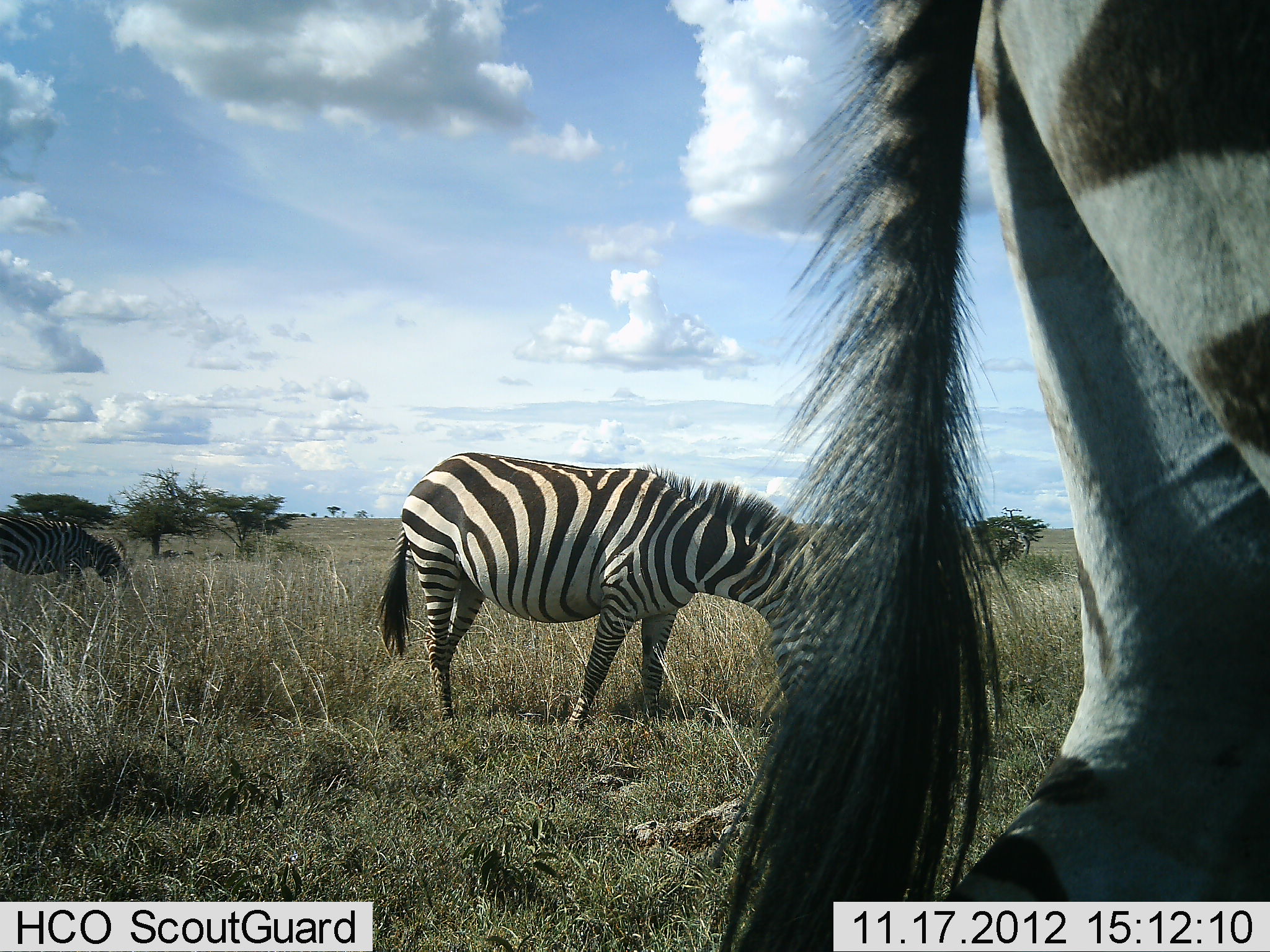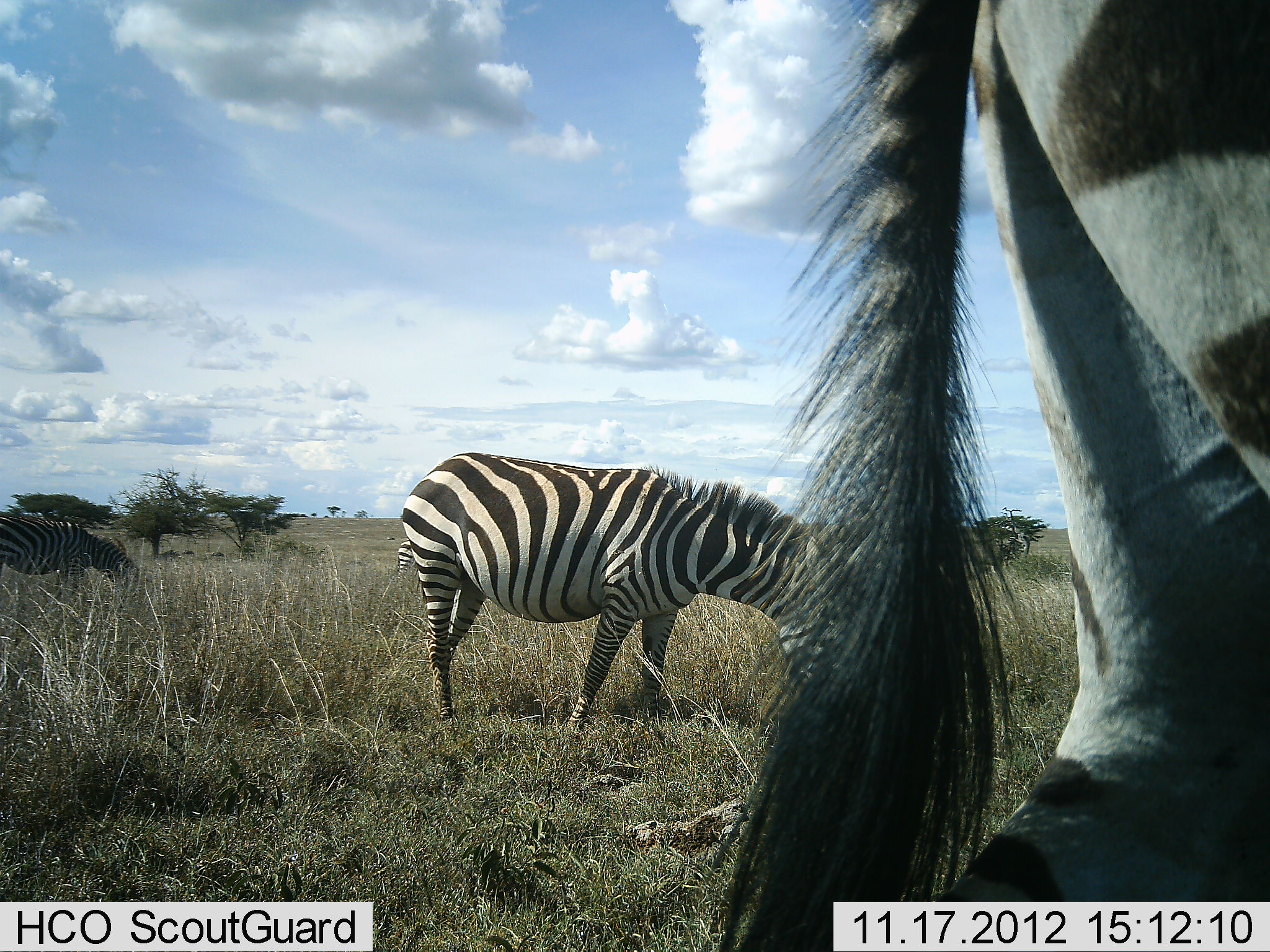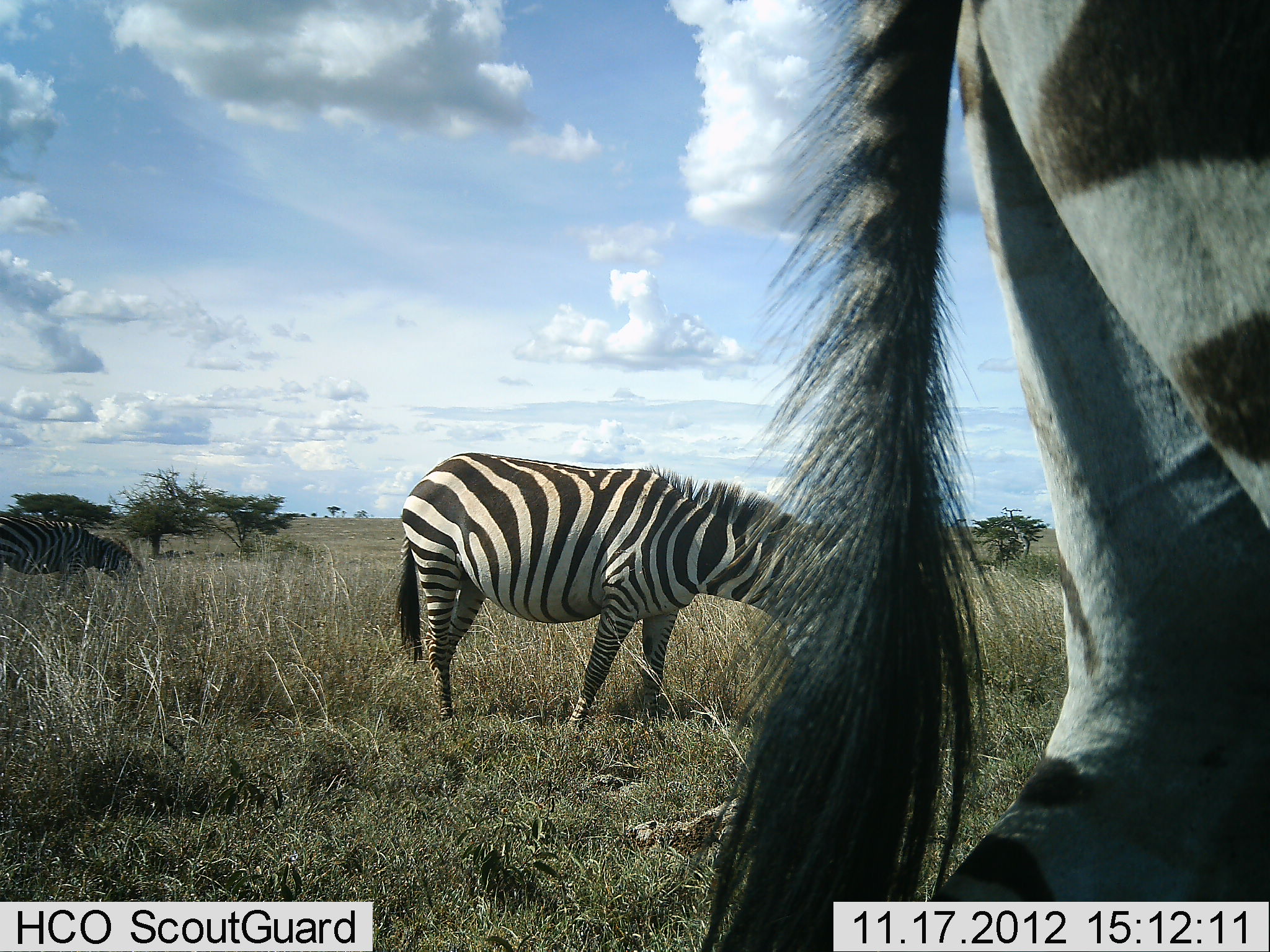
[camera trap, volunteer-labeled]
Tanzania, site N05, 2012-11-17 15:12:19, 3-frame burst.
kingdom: Animalia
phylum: Chordata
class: Mammalia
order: Perissodactyla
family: Equidae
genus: Equus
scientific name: Equus quagga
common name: plains zebra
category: zebra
Zebra (plains zebra) (Equus quagga), count 3. Behavior (volunteer vote fractions): standing 80%, resting 0%, moving 0%, interacting 0%. Young present (vote fraction): 0%. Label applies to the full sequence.